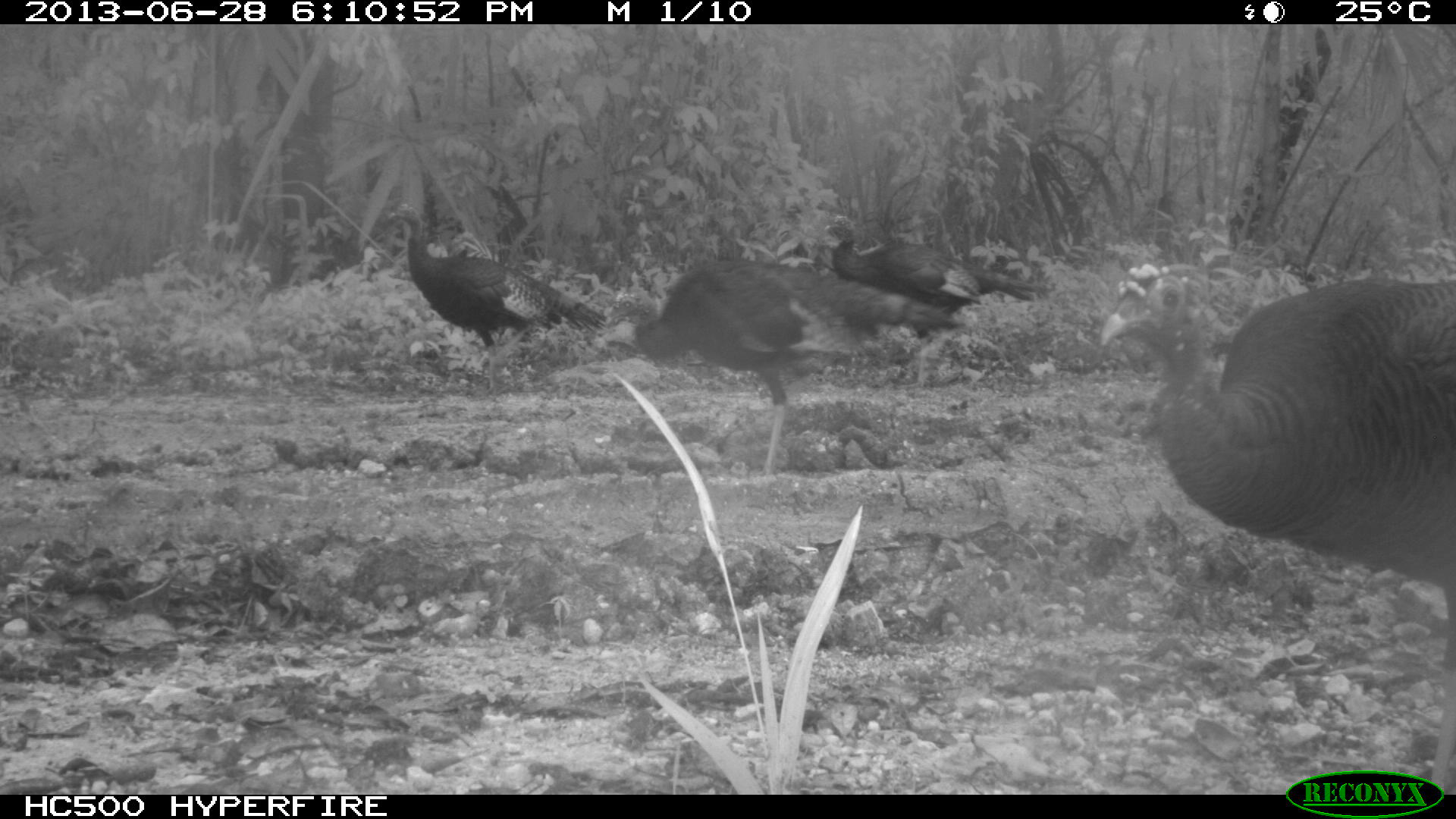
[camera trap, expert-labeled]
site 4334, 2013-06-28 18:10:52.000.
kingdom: Animalia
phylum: Chordata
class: Aves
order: Galliformes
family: Phasianidae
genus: Meleagris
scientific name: Meleagris ocellata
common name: ocellated turkey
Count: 4.